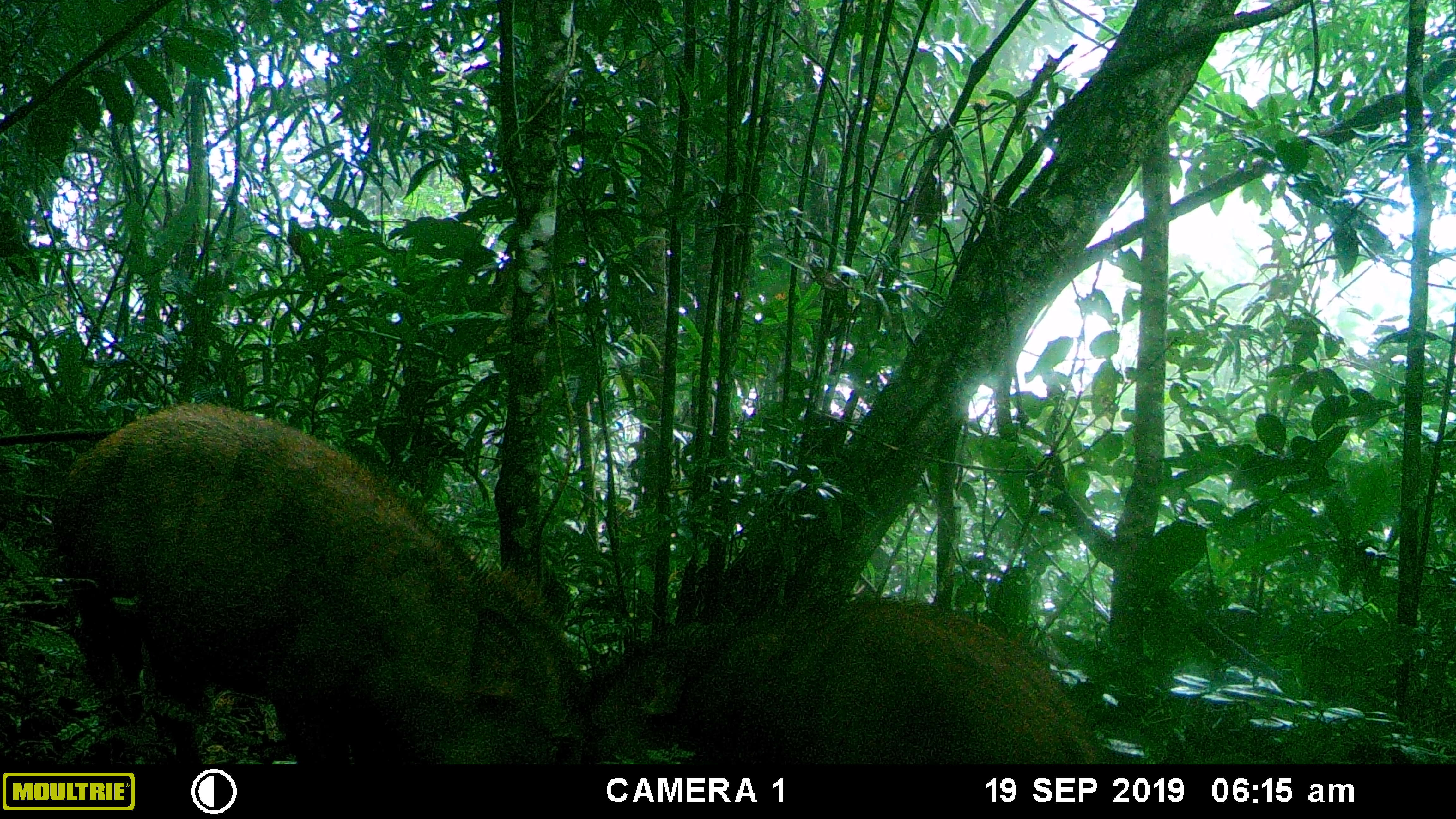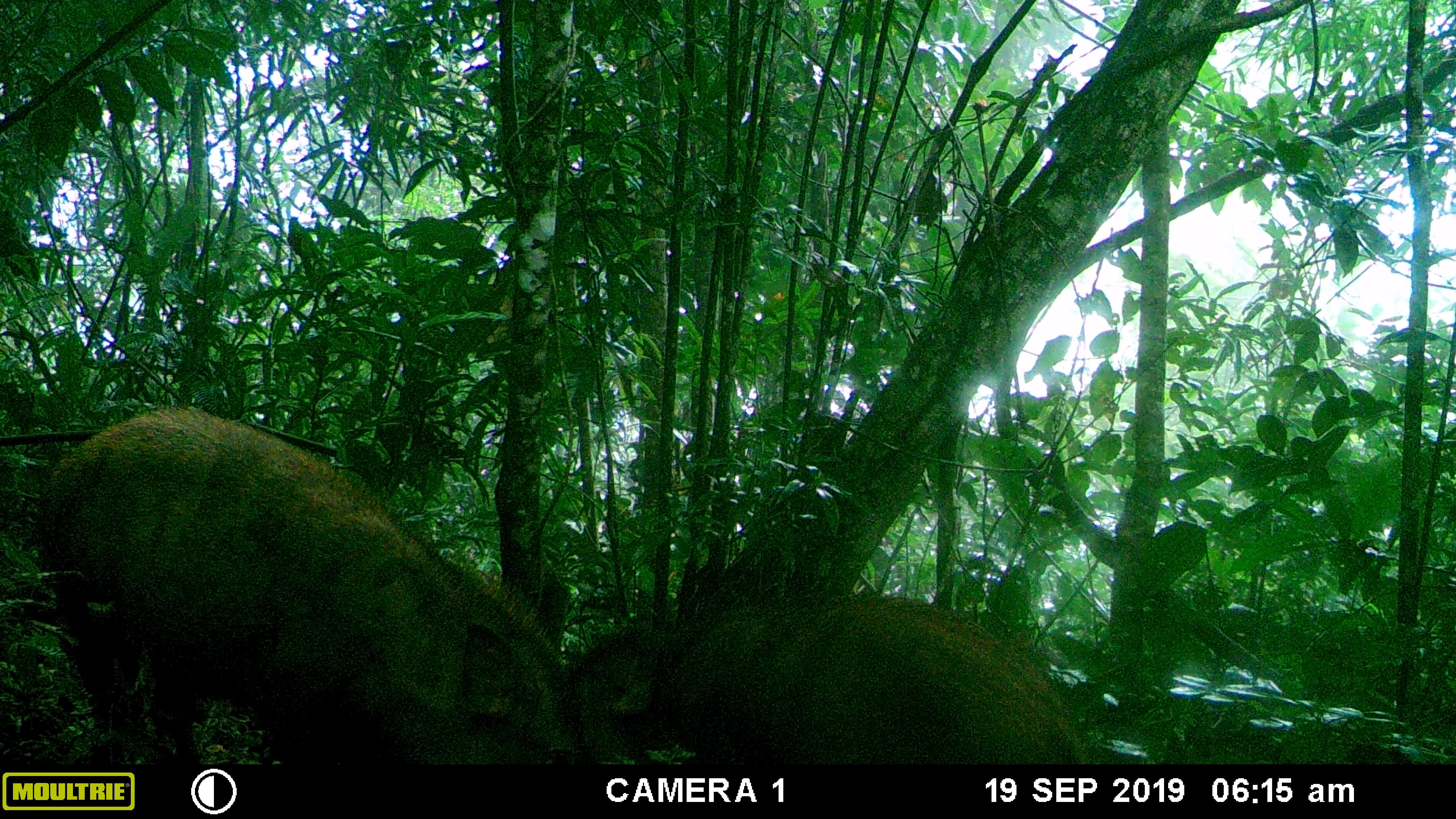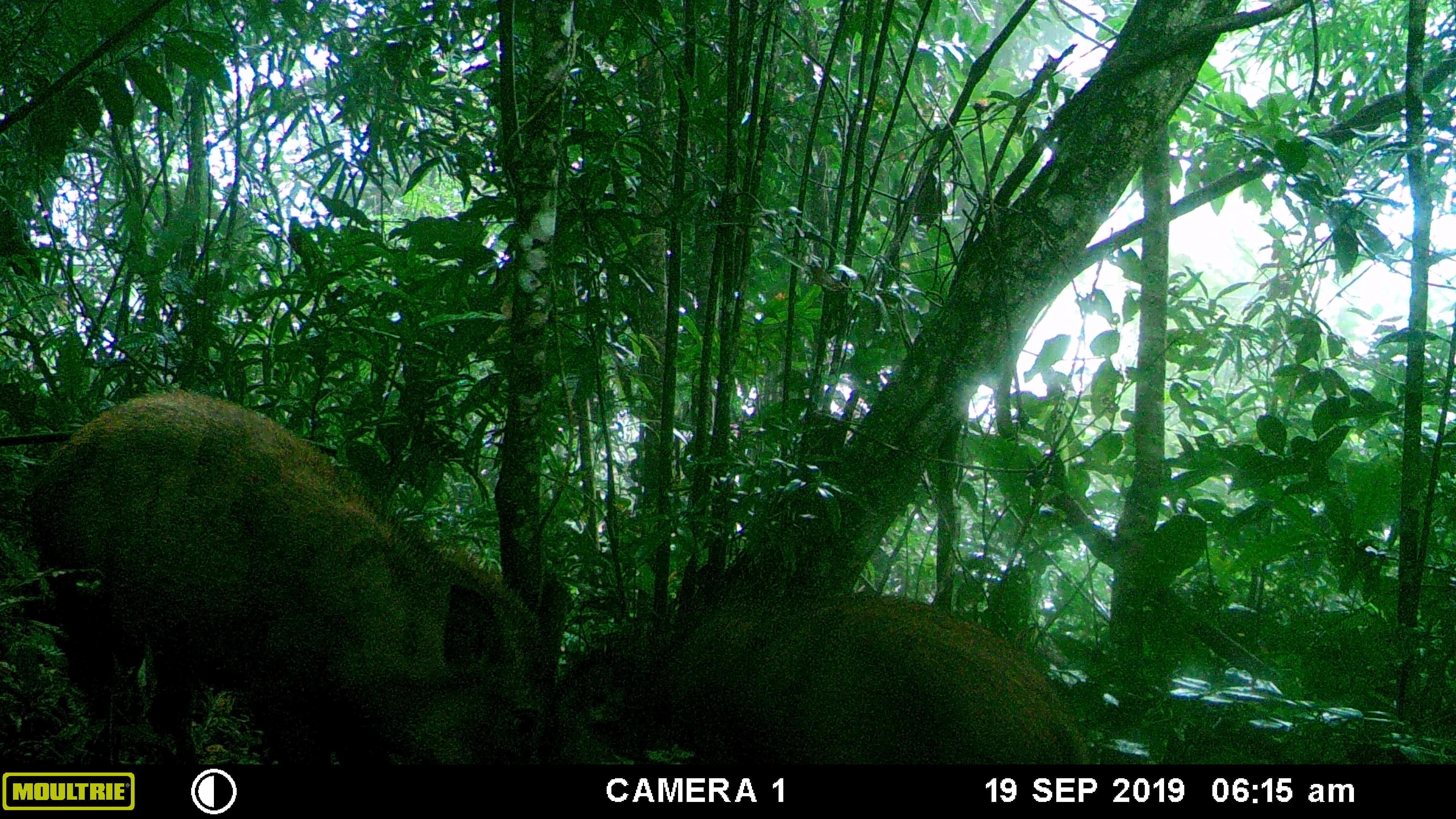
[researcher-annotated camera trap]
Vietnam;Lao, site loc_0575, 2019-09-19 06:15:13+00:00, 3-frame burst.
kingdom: Animalia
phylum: Chordata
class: Mammalia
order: Artiodactyla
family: Suidae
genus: Sus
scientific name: Sus scrofa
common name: eurasian wild pig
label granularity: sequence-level